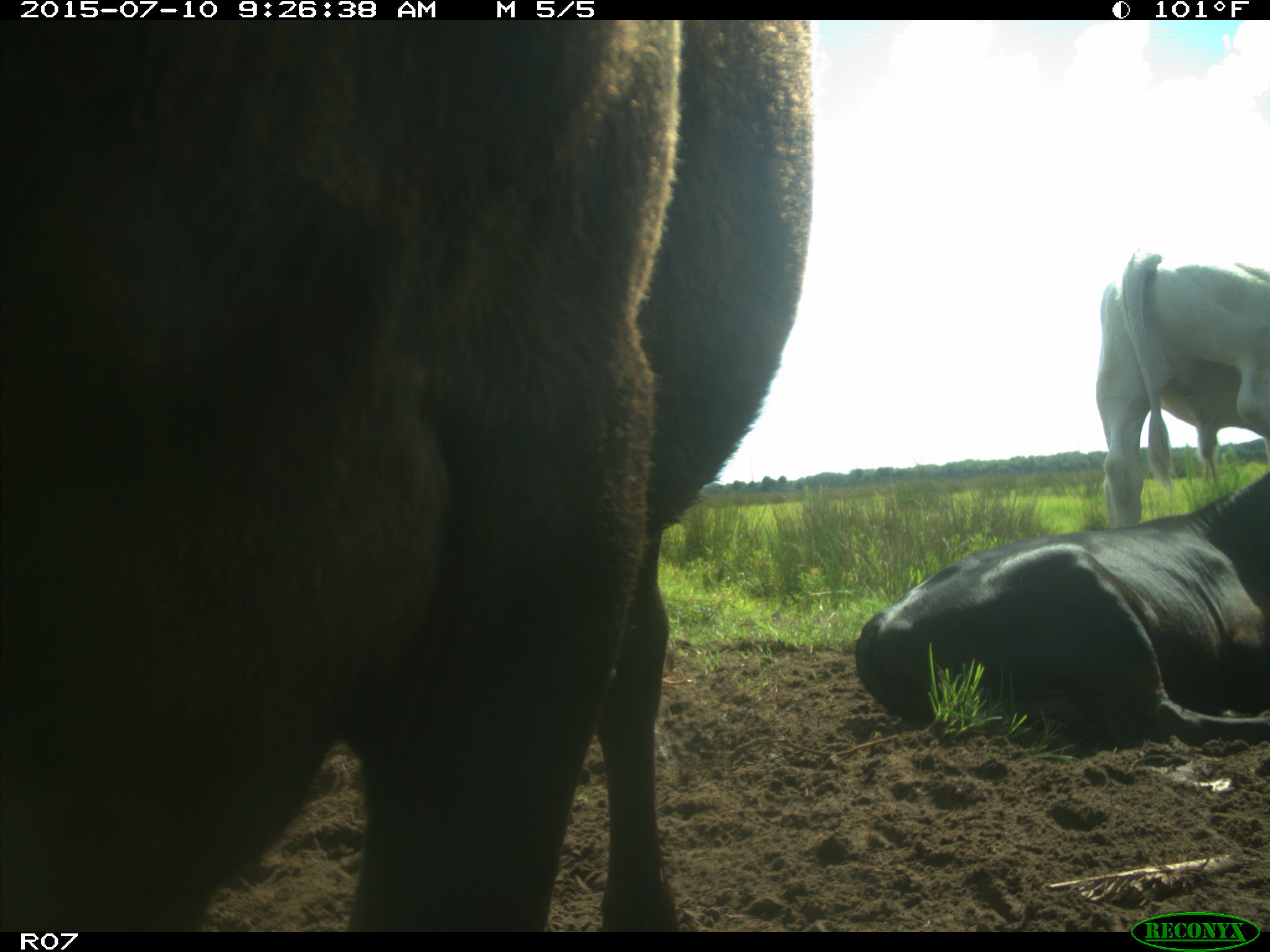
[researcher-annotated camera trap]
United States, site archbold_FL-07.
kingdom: Animalia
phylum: Chordata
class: Mammalia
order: Artiodactyla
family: Bovidae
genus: Bos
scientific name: Bos taurus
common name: domestic cow